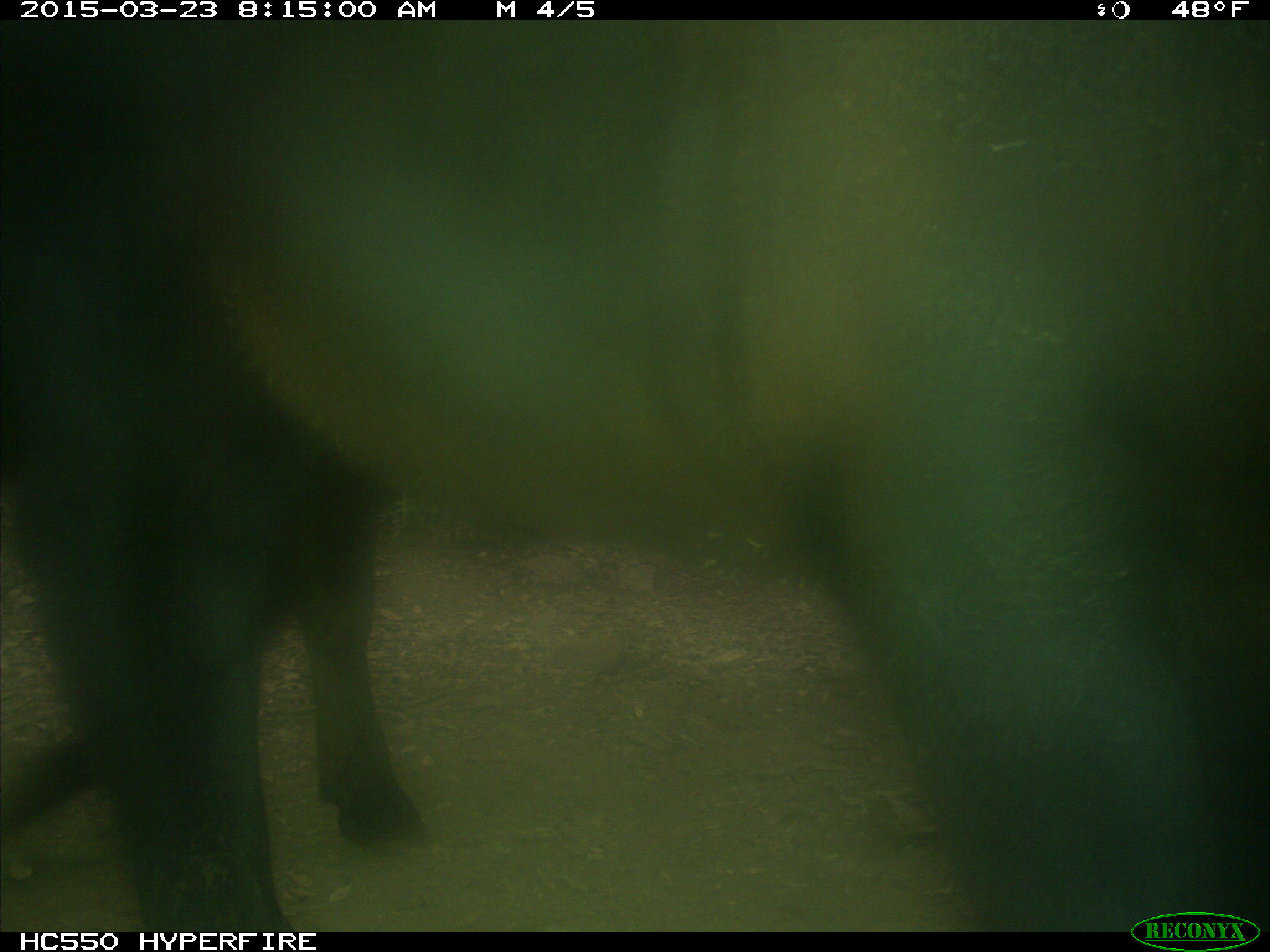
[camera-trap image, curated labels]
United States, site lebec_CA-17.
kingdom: Animalia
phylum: Chordata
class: Mammalia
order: Artiodactyla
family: Bovidae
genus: Bos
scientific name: Bos taurus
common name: domestic cow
Bos taurus (domestic cow).